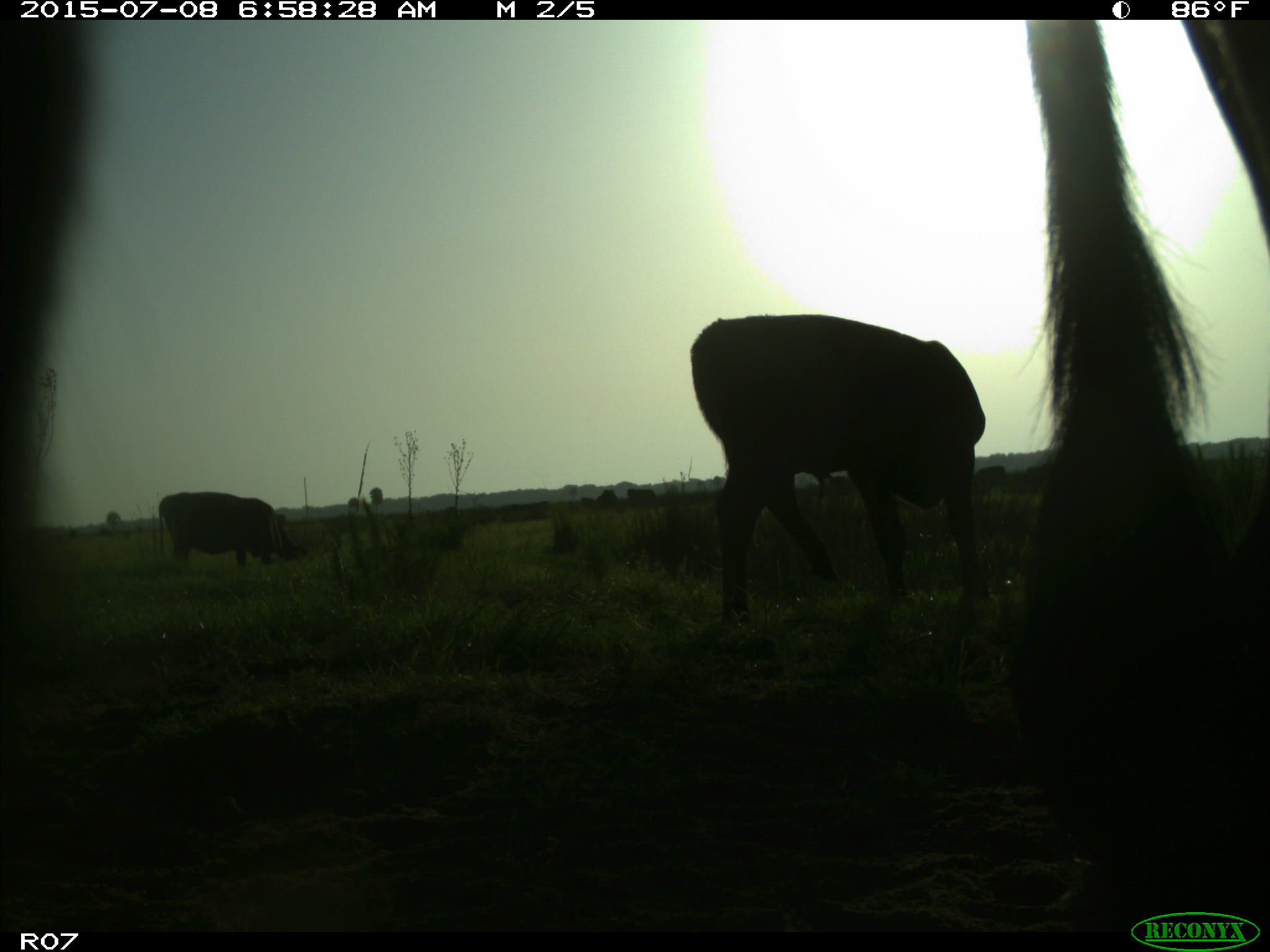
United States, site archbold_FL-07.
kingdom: Animalia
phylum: Chordata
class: Mammalia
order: Artiodactyla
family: Bovidae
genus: Bos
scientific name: Bos taurus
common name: domestic cow